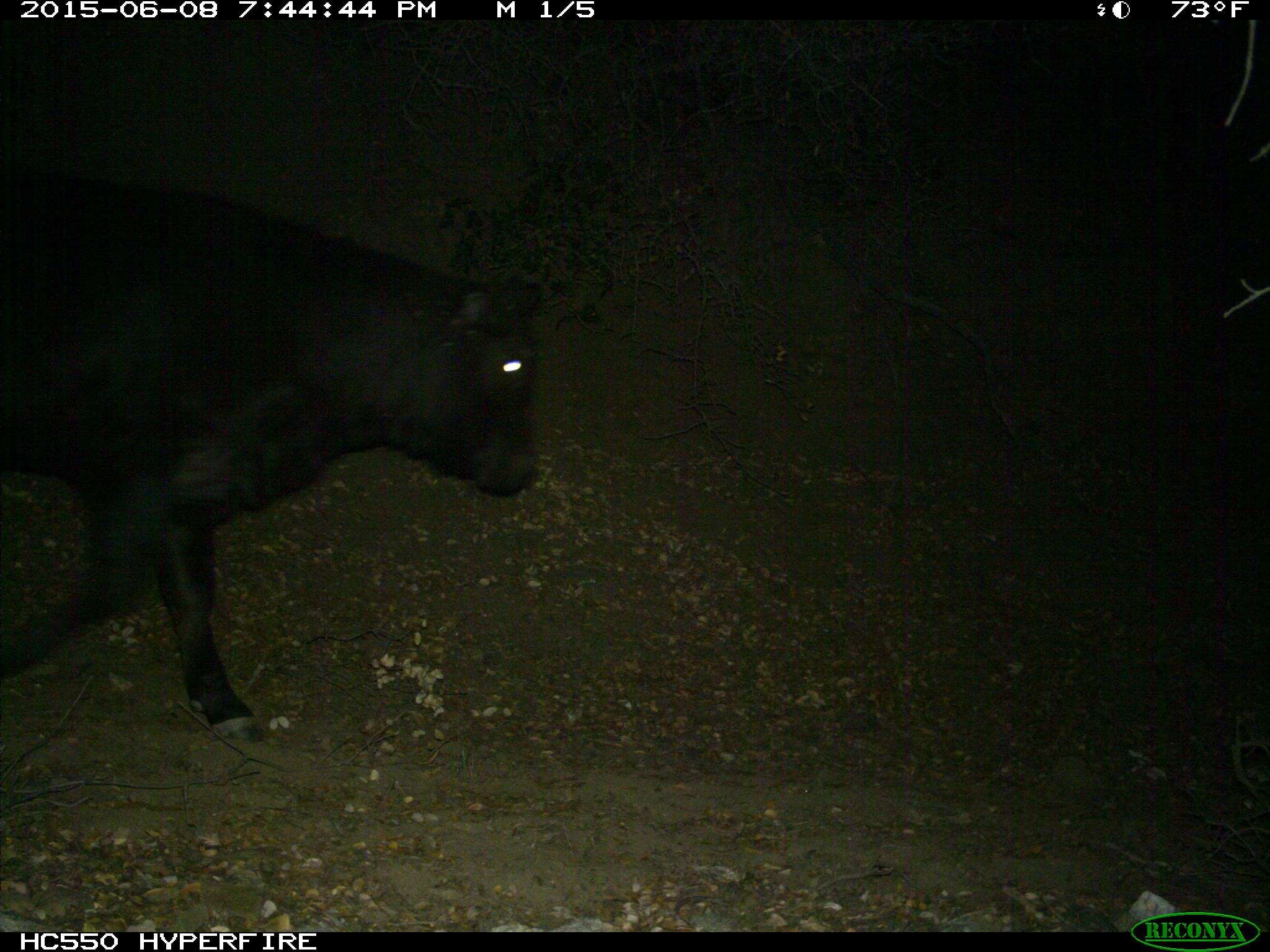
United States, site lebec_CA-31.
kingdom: Animalia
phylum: Chordata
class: Mammalia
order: Artiodactyla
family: Bovidae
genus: Bos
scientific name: Bos taurus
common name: domestic cow